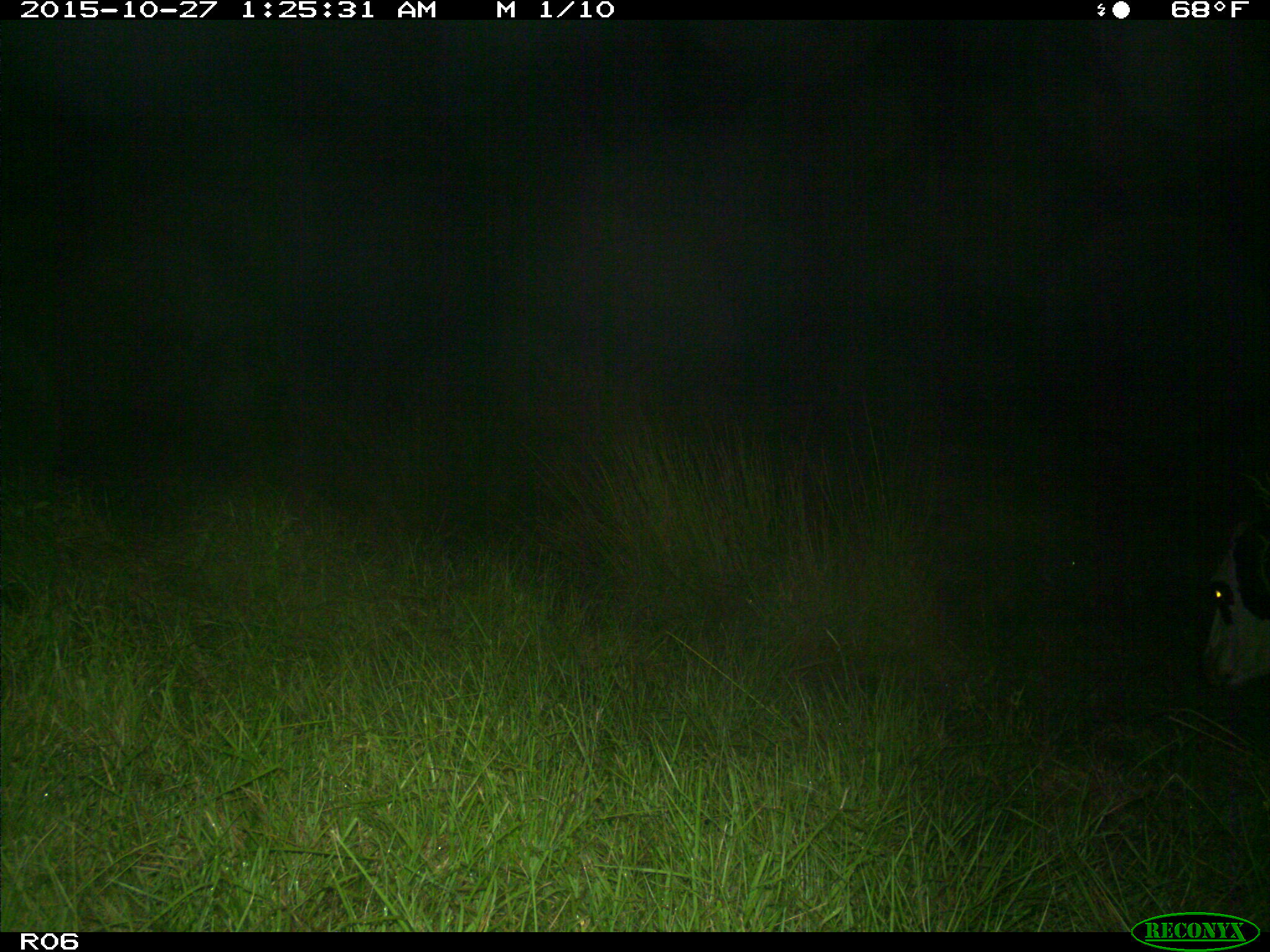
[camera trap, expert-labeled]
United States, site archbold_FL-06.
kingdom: Animalia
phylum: Chordata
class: Mammalia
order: Artiodactyla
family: Bovidae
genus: Bos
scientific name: Bos taurus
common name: domestic cow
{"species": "Bos taurus (domestic cow)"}